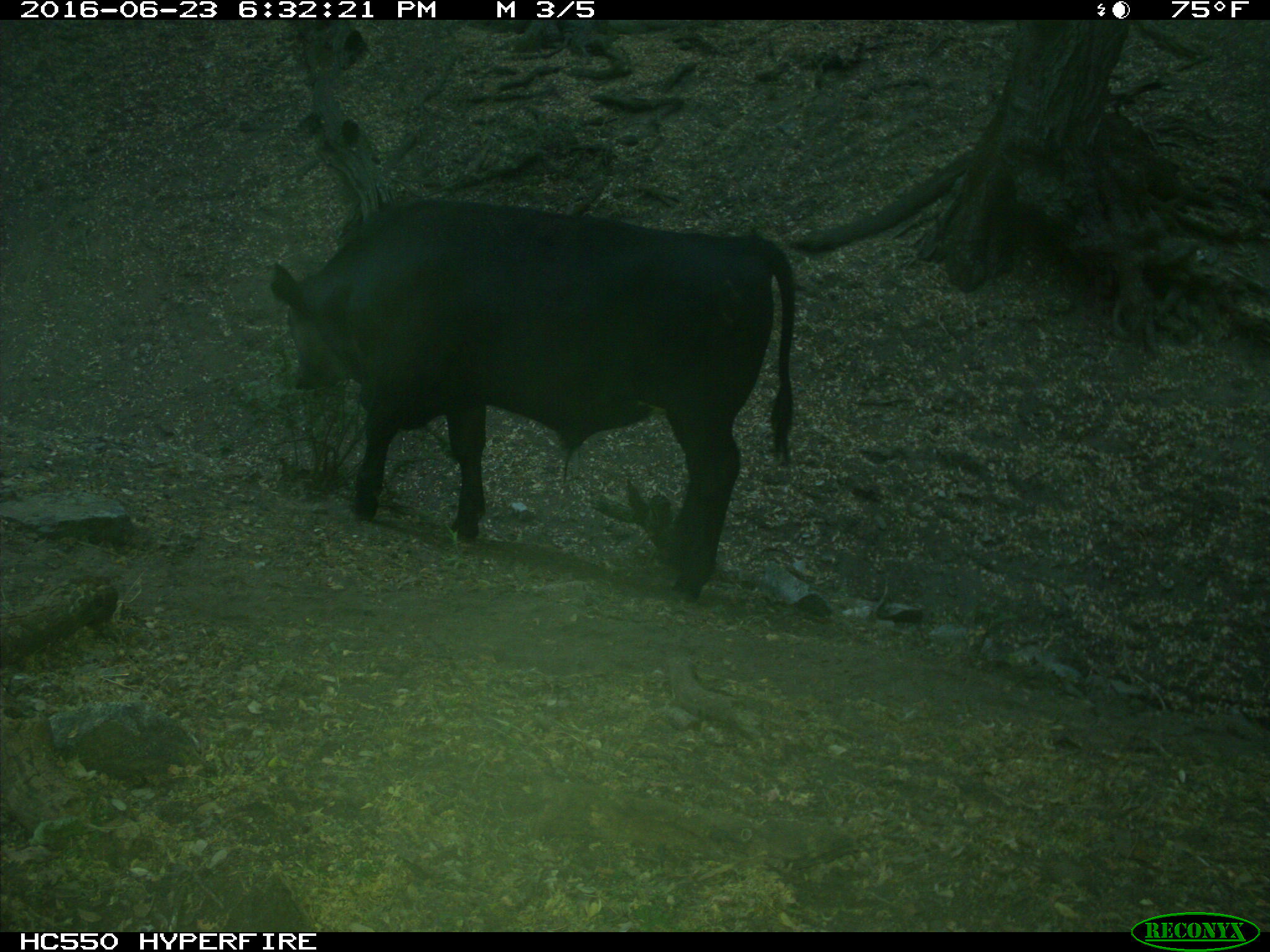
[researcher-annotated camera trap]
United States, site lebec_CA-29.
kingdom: Animalia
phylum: Chordata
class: Mammalia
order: Artiodactyla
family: Bovidae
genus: Bos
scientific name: Bos taurus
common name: domestic cow